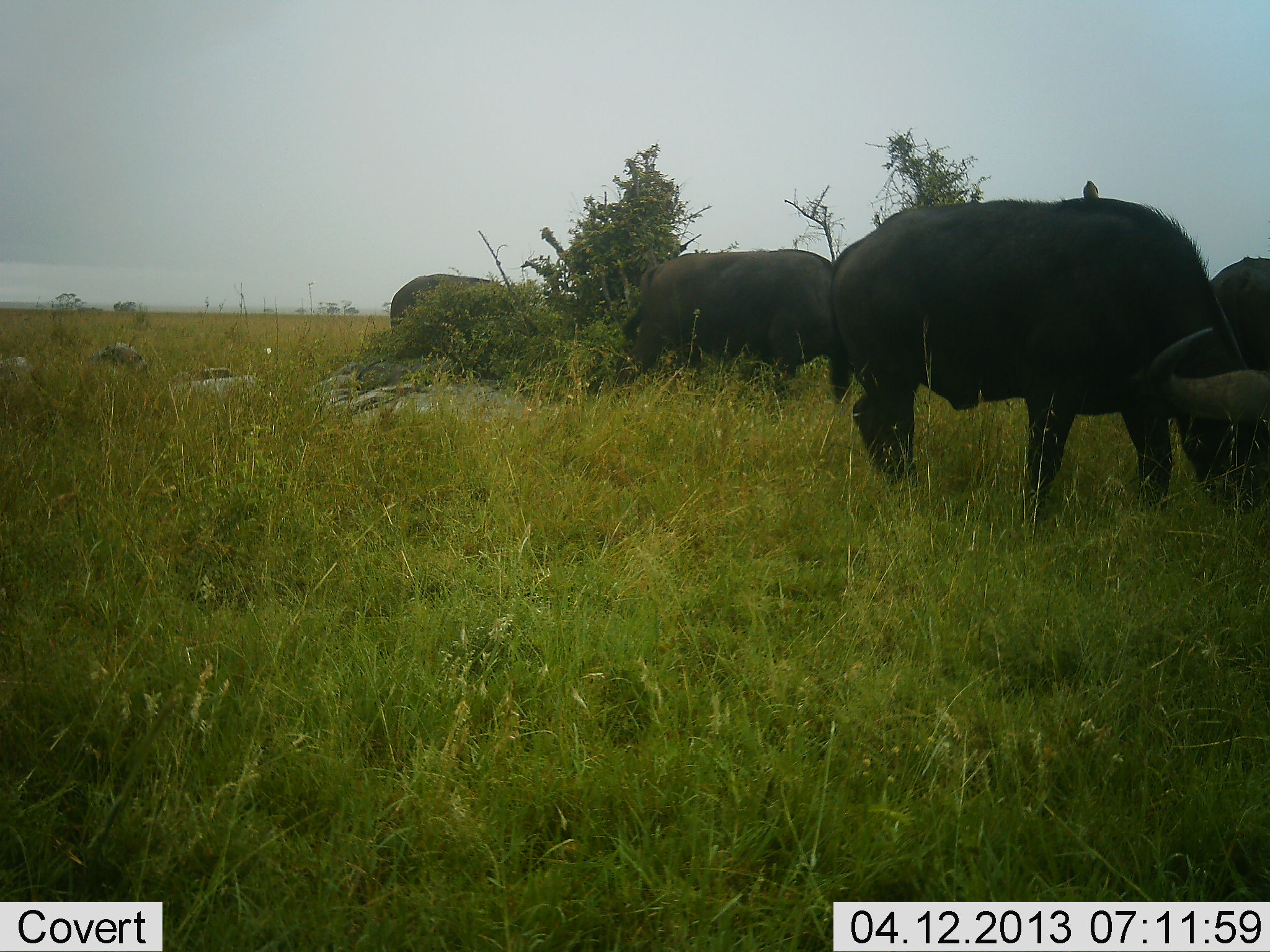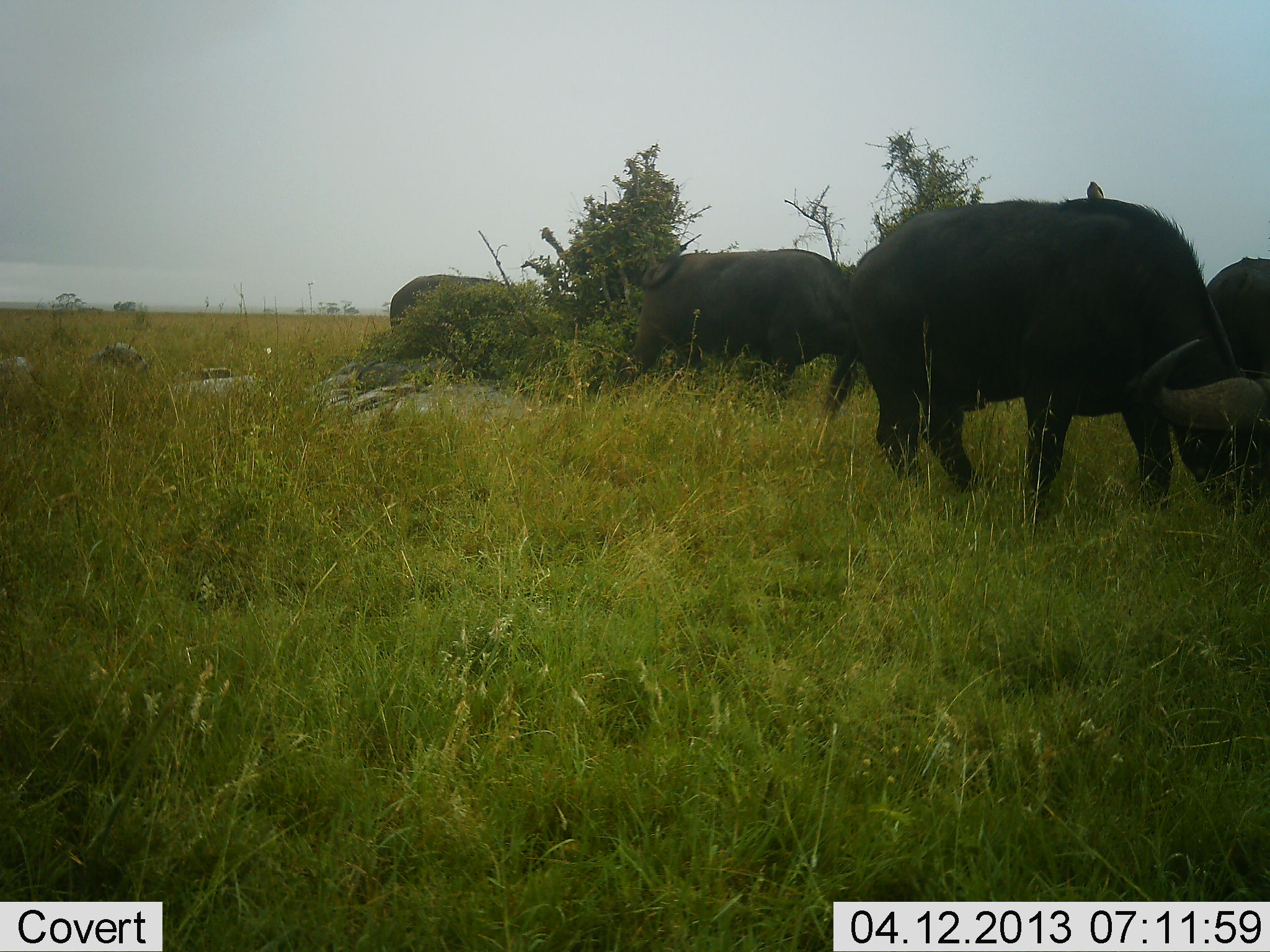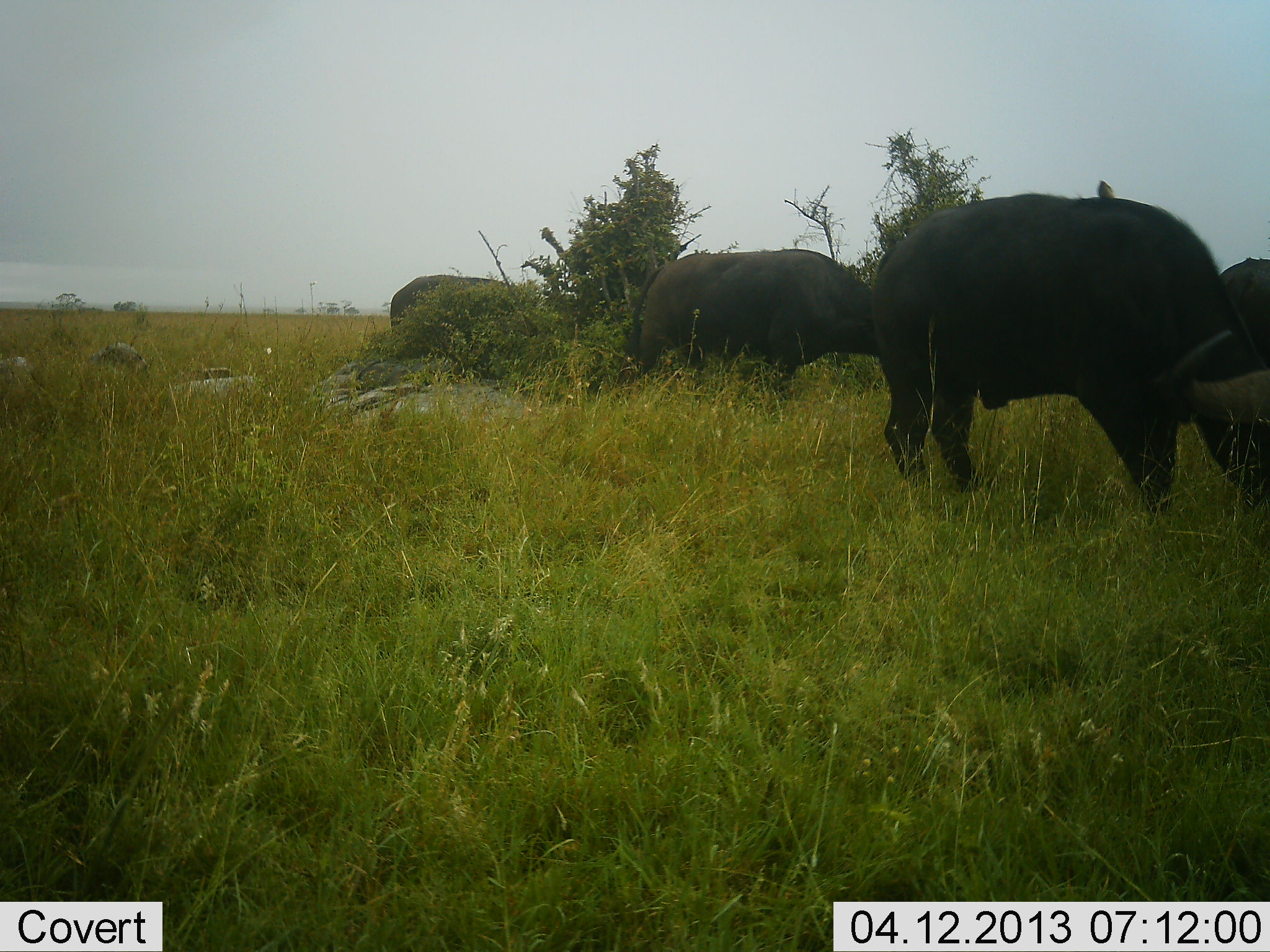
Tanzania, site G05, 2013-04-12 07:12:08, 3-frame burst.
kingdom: Animalia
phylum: Chordata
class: Mammalia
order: Artiodactyla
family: Bovidae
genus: Syncerus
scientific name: Syncerus caffer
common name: cape buffalo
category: buffalo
Buffalo (cape buffalo) (Syncerus caffer), count 4. Behavior (volunteer vote fractions): standing 32%, resting 3%, moving 10%, interacting 0%. Young present (vote fraction): 0%. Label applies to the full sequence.